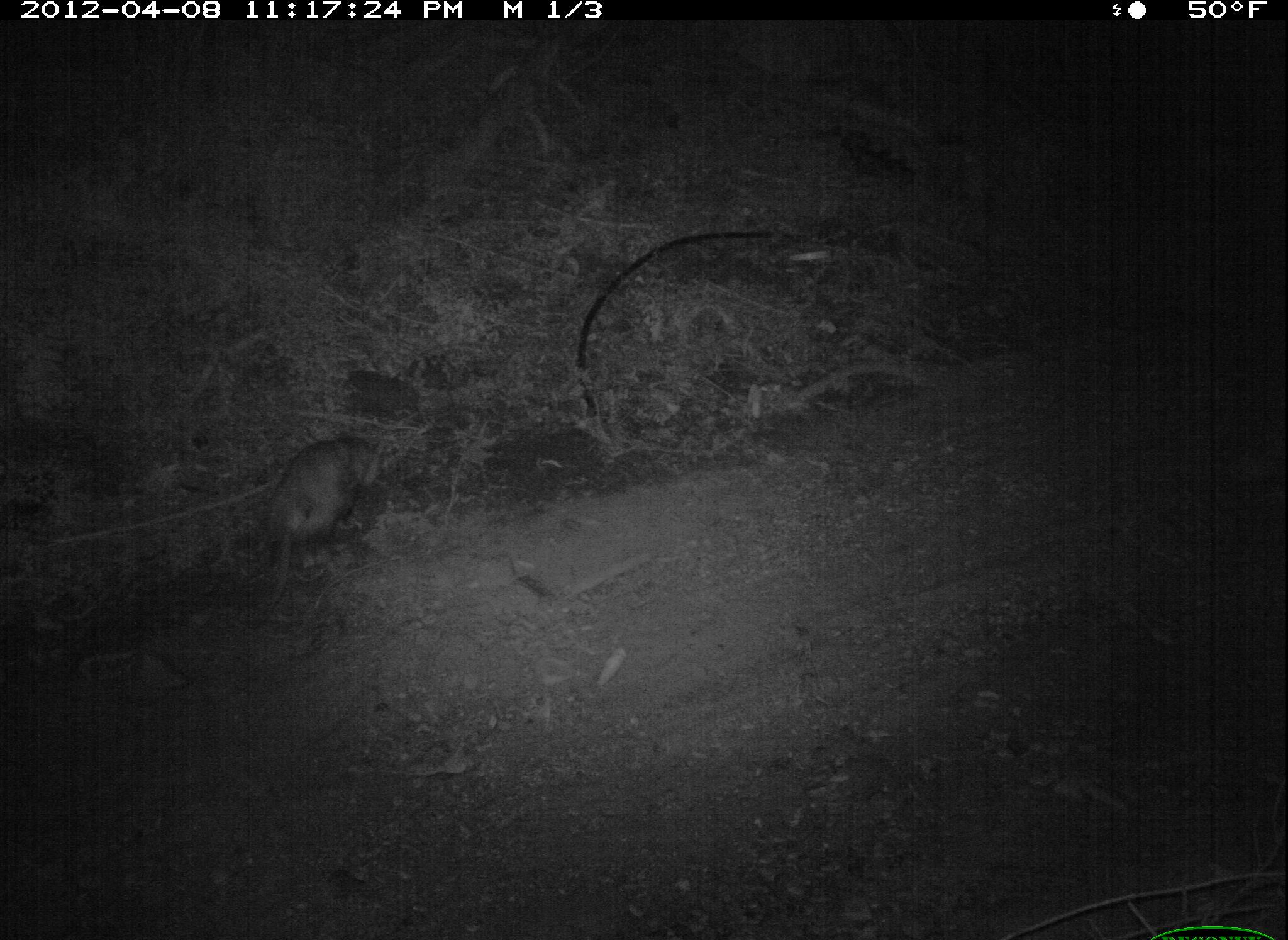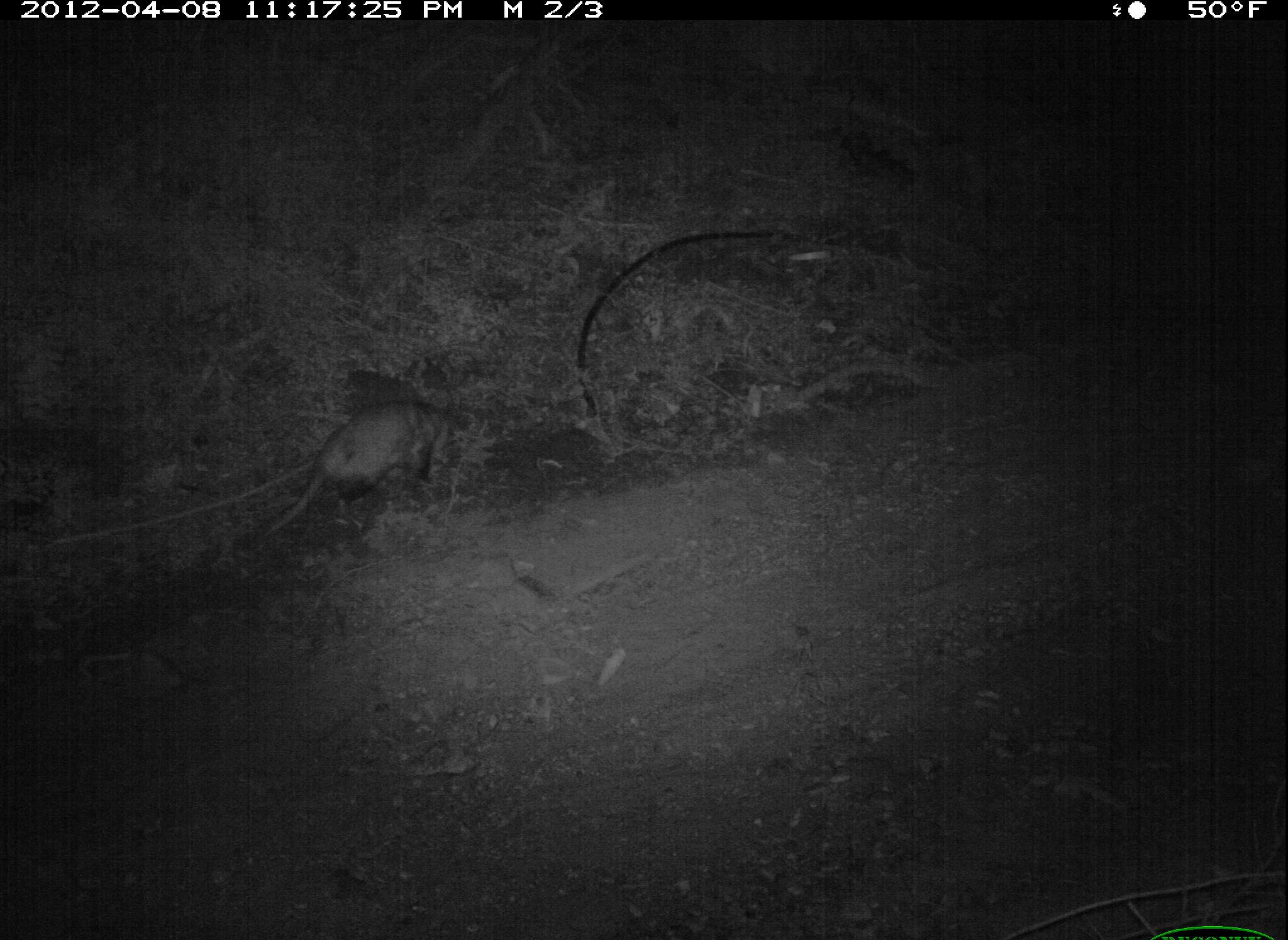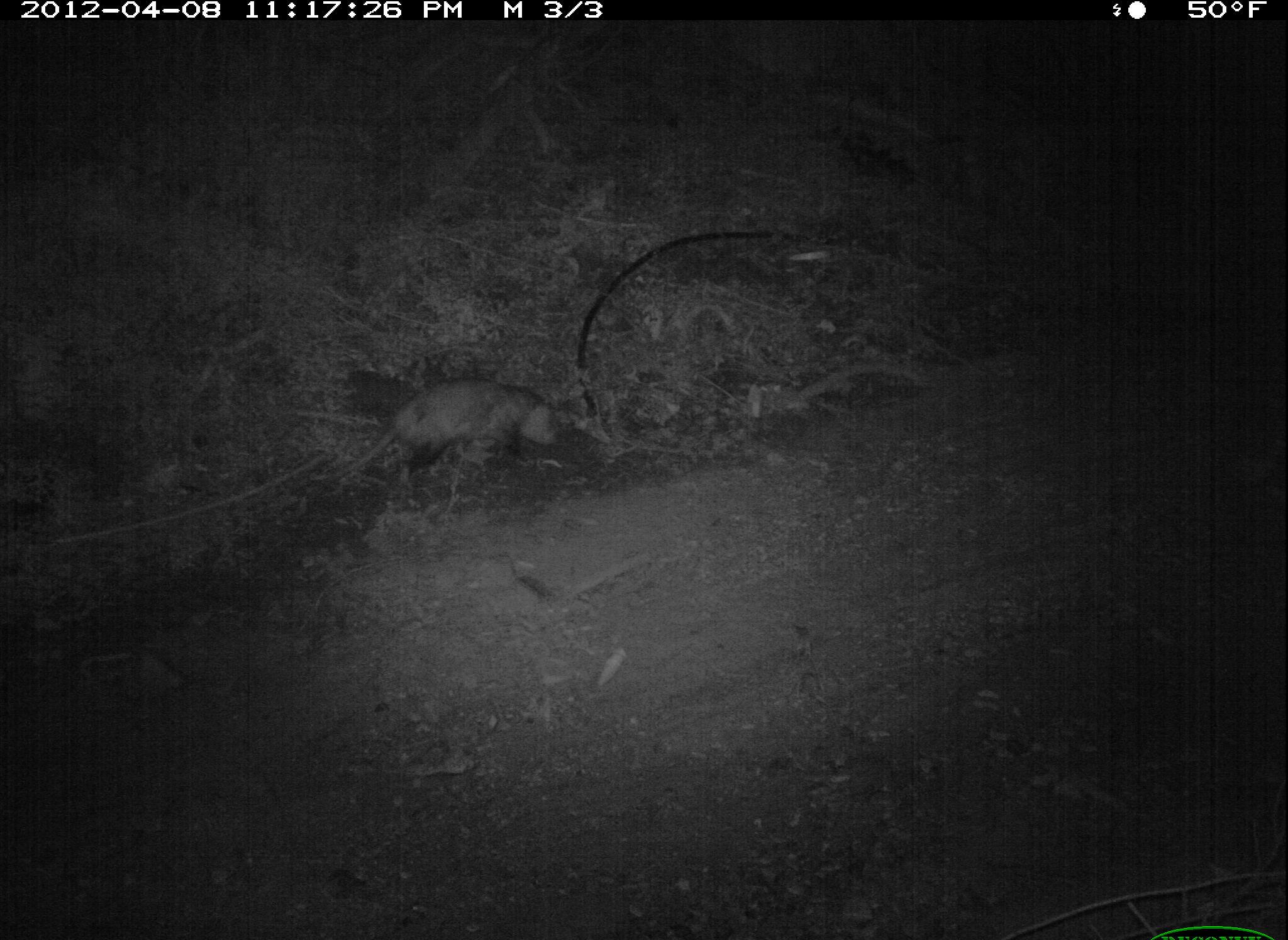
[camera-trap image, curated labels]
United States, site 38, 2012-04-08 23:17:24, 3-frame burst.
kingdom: Animalia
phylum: Chordata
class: Mammalia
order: Didelphimorphia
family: Didelphidae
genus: Didelphis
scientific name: Didelphis virginiana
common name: virginia opossum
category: opossum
Opossum (virginia opossum) (Didelphis virginiana).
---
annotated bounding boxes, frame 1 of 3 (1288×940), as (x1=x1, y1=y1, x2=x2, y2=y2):
opossum: (x1=240, y1=418, x2=396, y2=631)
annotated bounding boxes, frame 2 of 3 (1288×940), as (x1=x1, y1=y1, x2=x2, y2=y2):
opossum: (x1=246, y1=391, x2=496, y2=556)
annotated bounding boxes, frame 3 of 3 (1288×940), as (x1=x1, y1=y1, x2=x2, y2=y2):
opossum: (x1=322, y1=385, x2=565, y2=493)